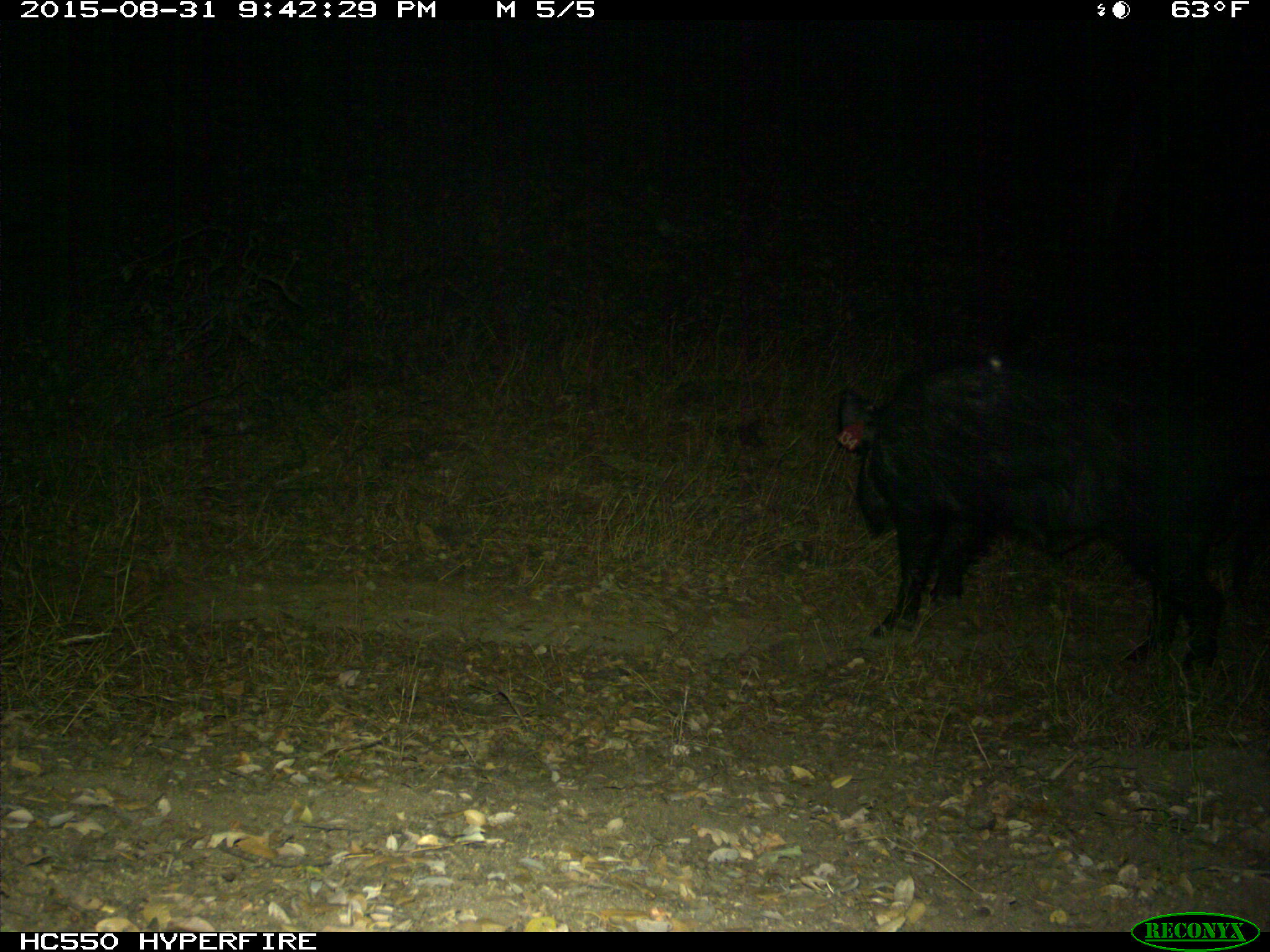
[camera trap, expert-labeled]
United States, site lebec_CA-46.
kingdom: Animalia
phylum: Chordata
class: Mammalia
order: Artiodactyla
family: Suidae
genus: Sus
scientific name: Sus scrofa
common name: wild boar